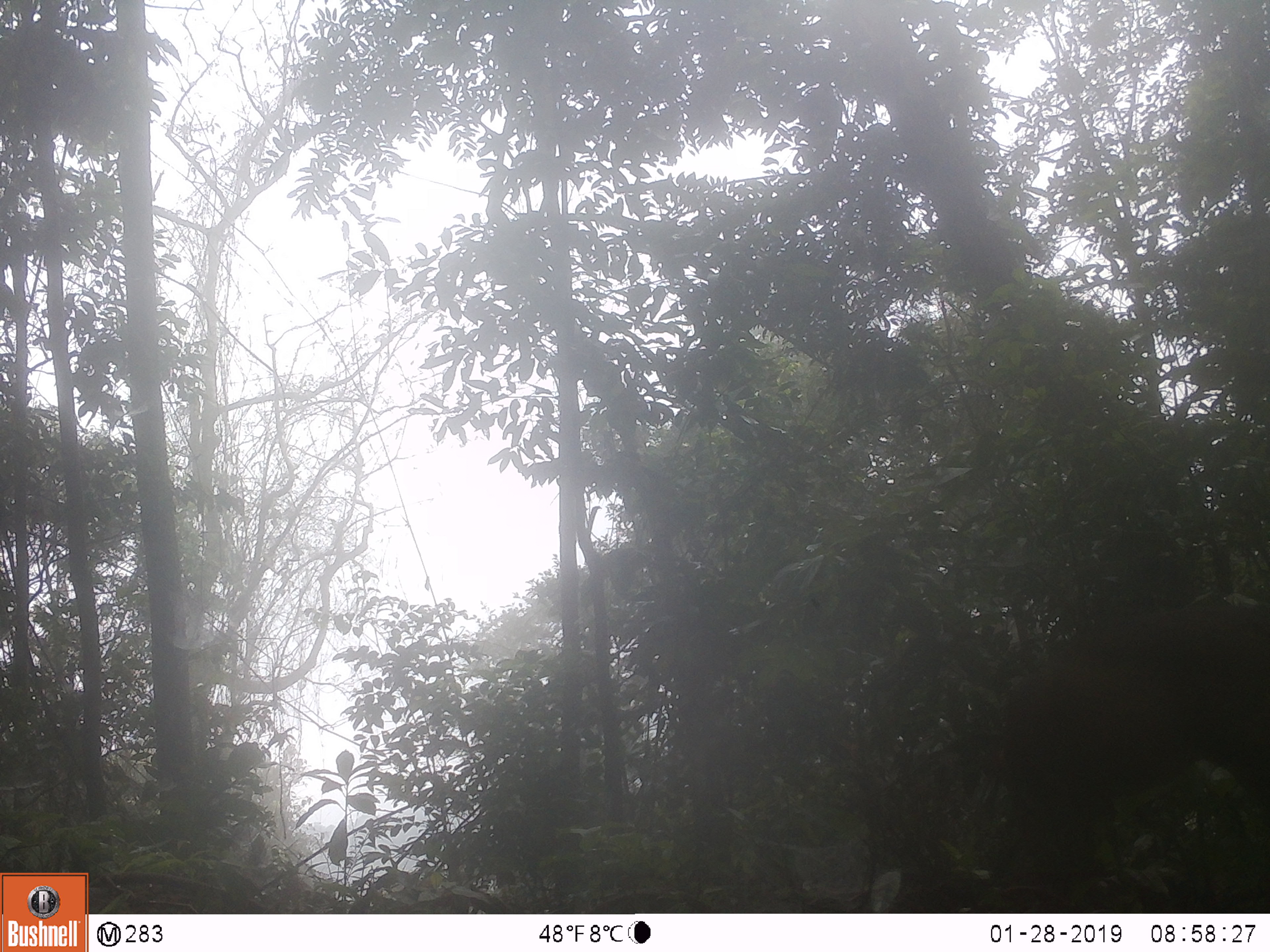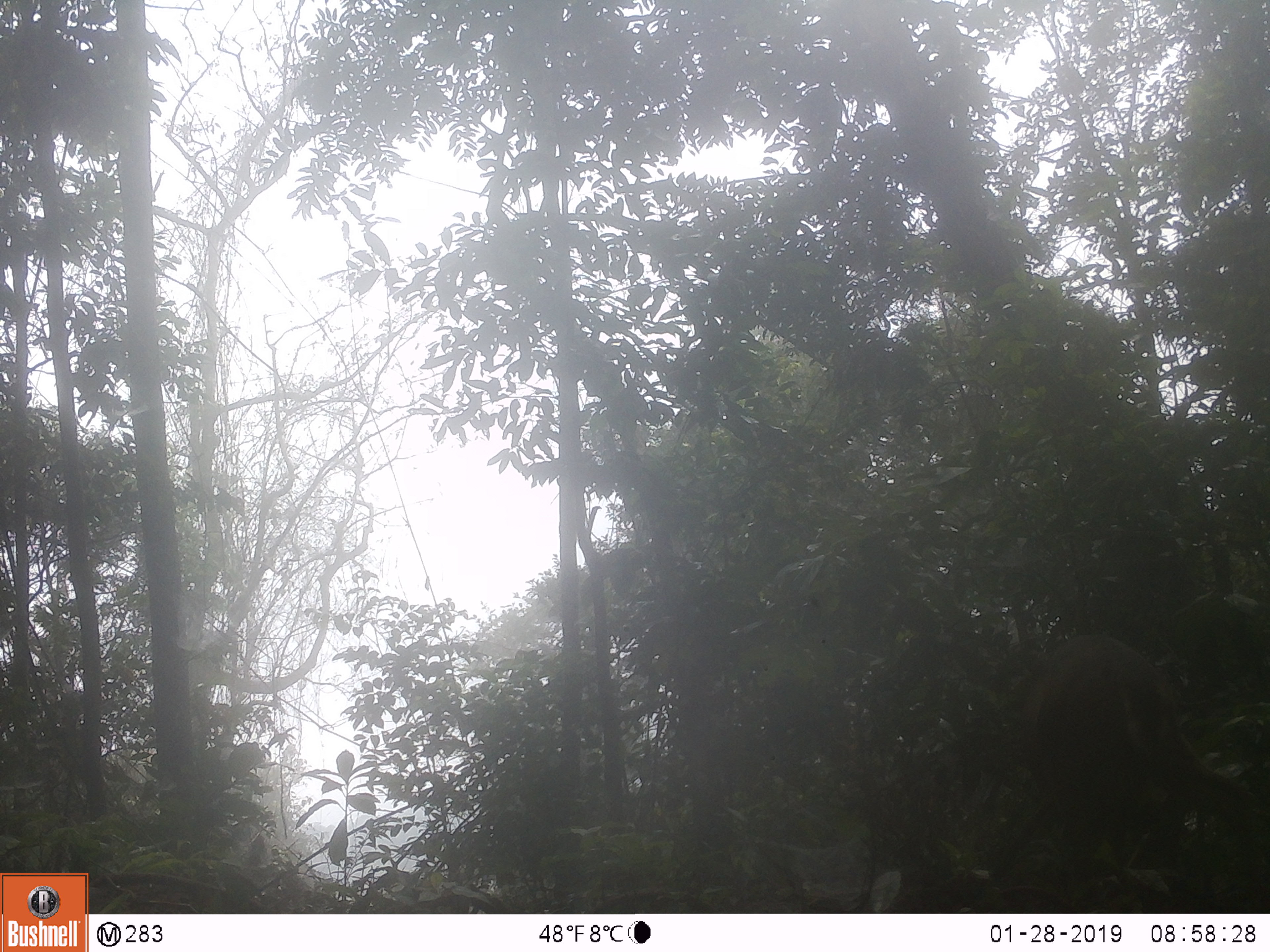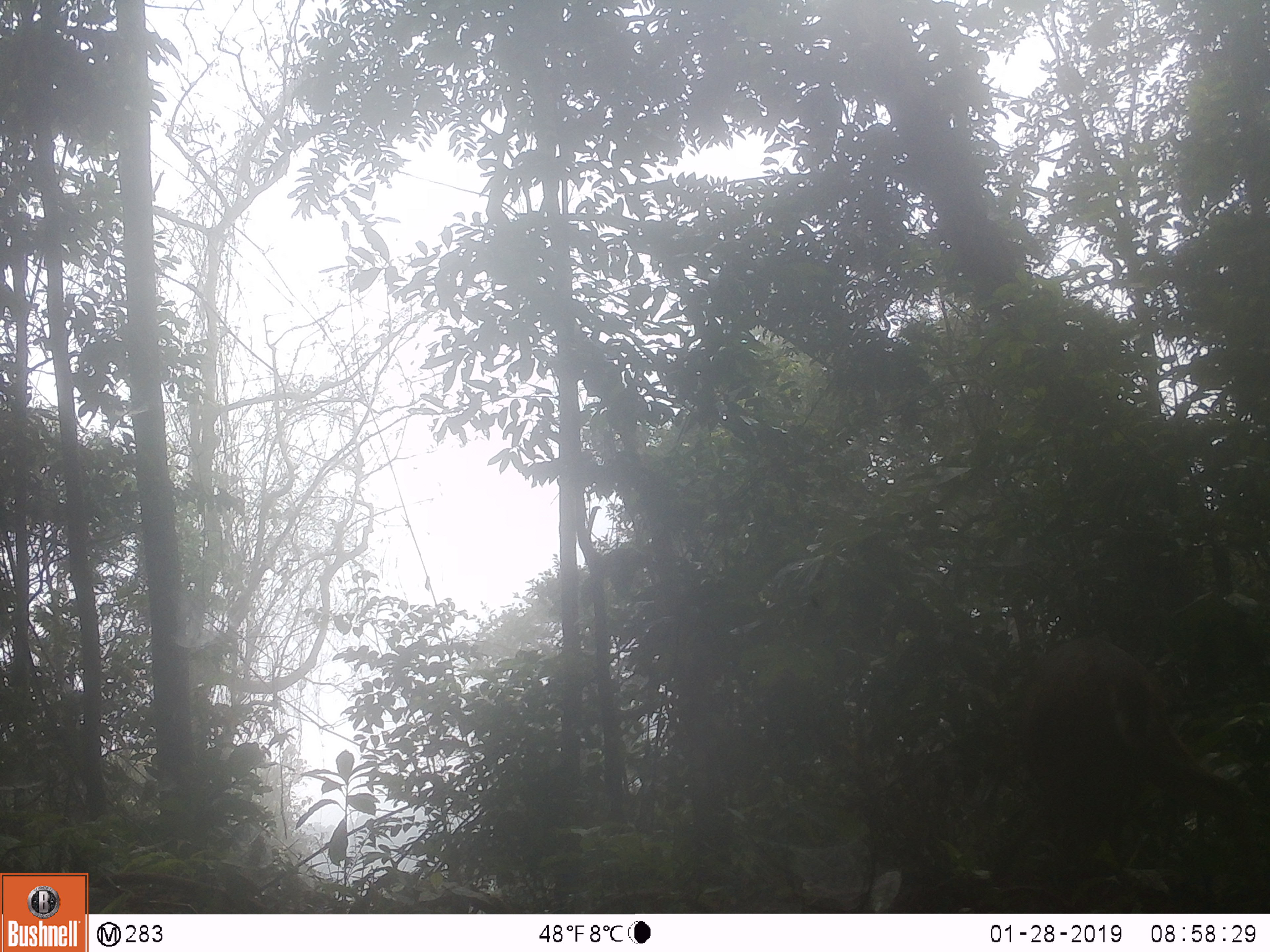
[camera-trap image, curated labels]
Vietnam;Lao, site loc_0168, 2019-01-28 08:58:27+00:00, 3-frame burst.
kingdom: Animalia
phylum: Chordata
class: Mammalia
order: Artiodactyla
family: Cervidae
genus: Muntiacus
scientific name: Muntiacus vuquangensis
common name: large-antlered muntjac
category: large antlered muntjac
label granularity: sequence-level